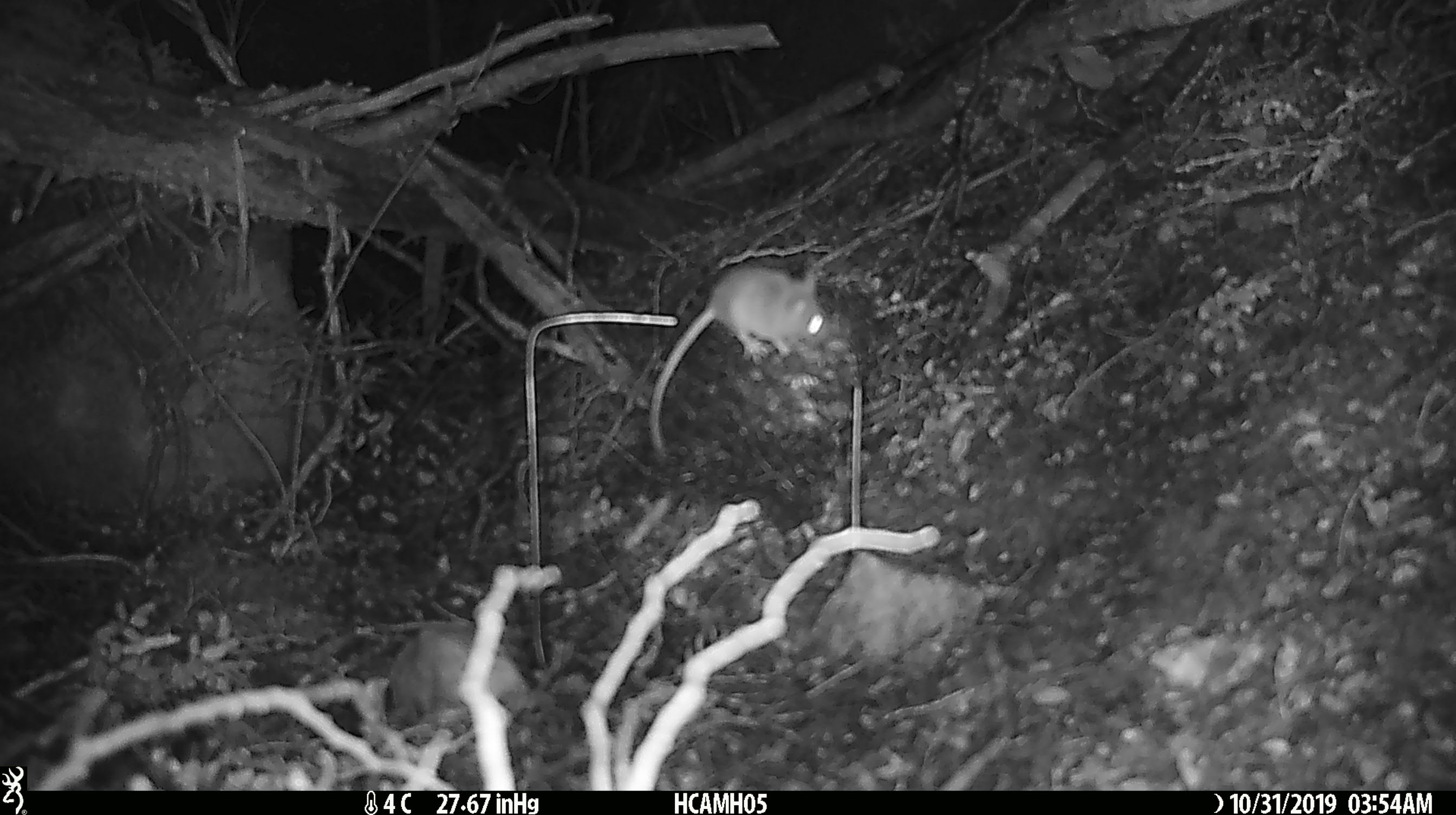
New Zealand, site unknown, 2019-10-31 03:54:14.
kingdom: Animalia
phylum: Chordata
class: Mammalia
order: Rodentia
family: Muridae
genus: Mus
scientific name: Mus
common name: mouse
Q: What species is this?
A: Mouse (Mus).